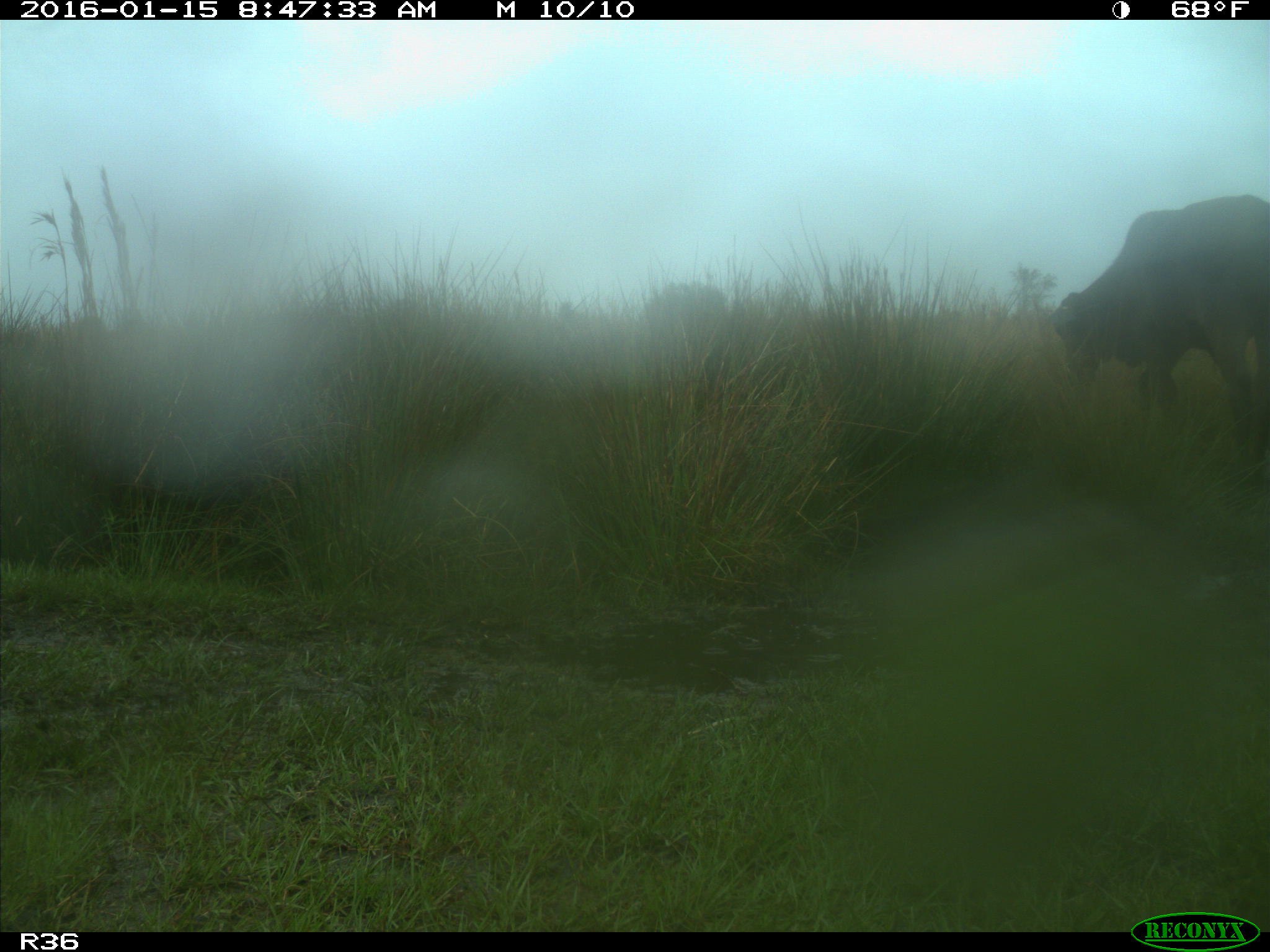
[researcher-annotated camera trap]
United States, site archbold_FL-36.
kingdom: Animalia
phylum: Chordata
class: Mammalia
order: Artiodactyla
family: Bovidae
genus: Bos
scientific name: Bos taurus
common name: domestic cow